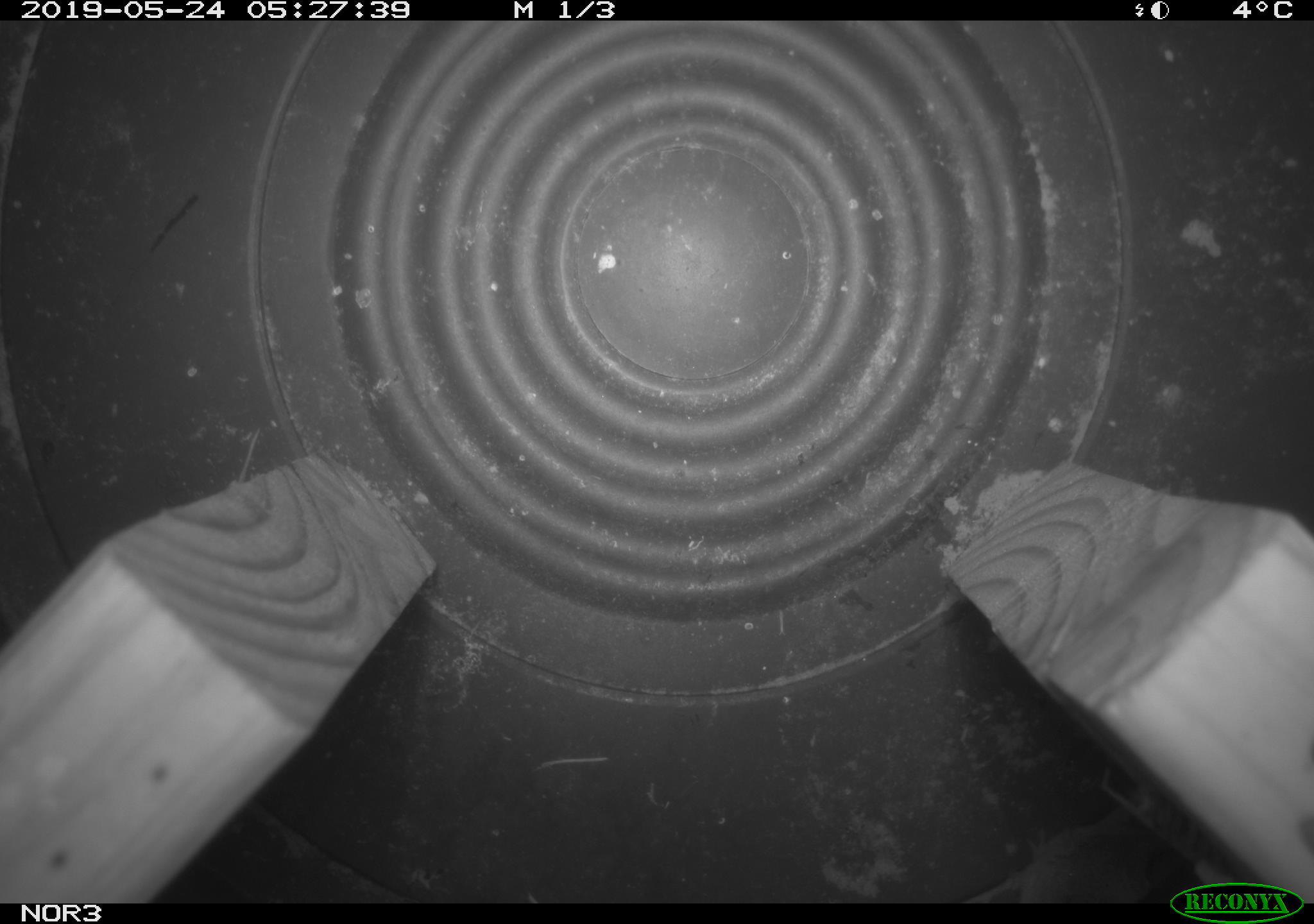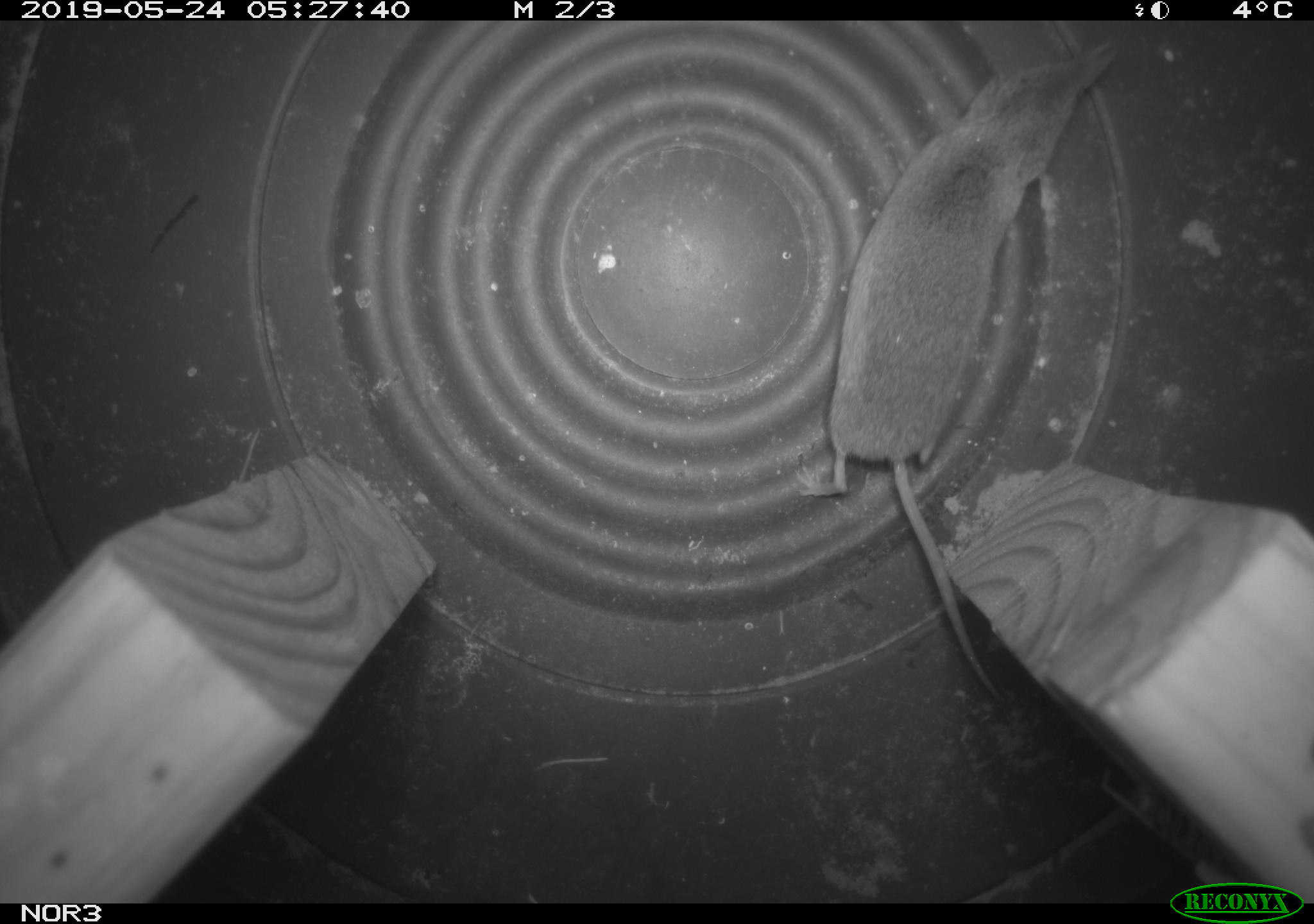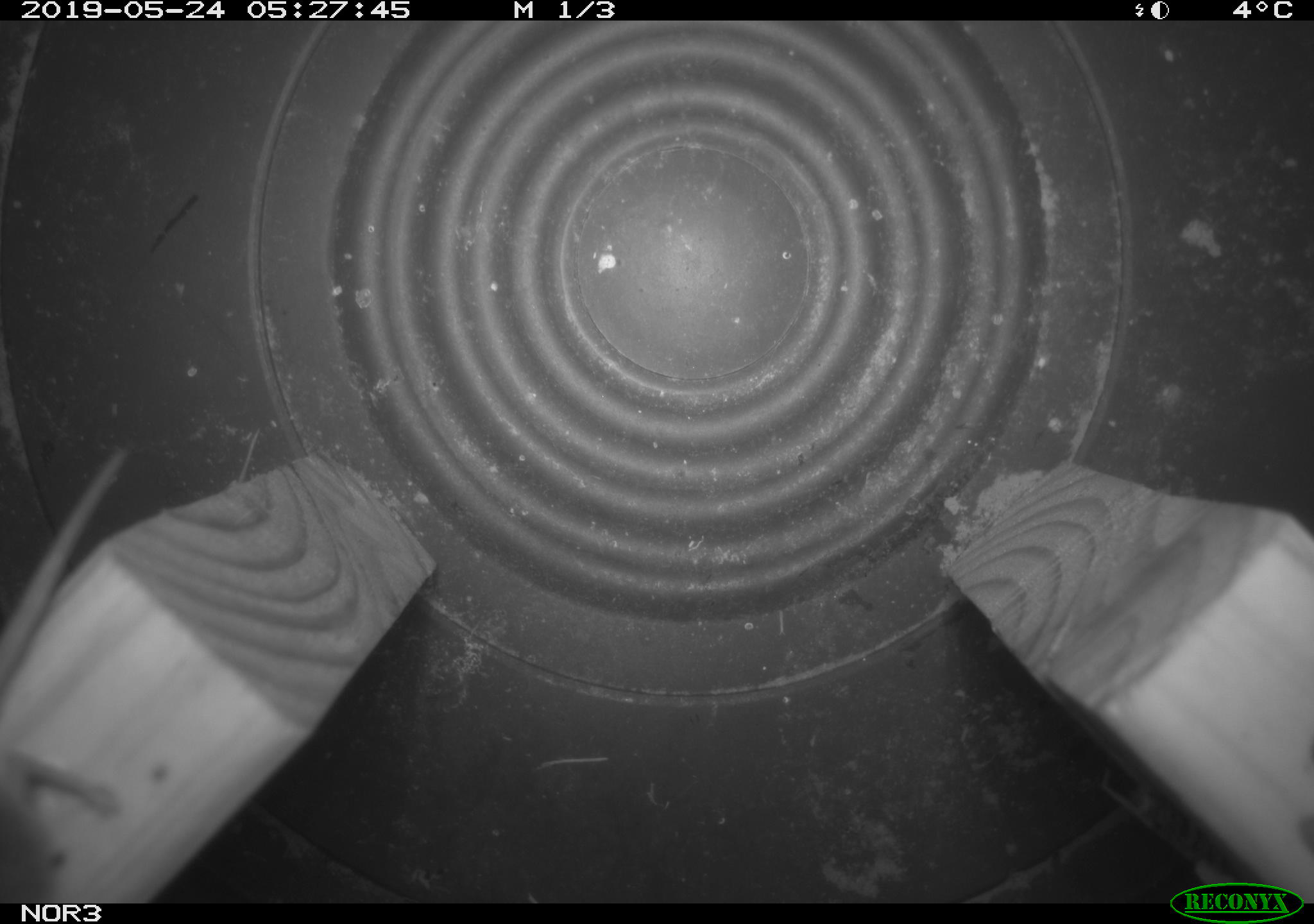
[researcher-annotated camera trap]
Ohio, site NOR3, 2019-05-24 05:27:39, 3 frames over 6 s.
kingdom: Animalia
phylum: Chordata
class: Mammalia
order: Eulipotyphla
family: Soricidae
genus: Sorex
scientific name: Sorex cinereus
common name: masked shrew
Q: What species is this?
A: Masked shrew (Sorex cinereus).